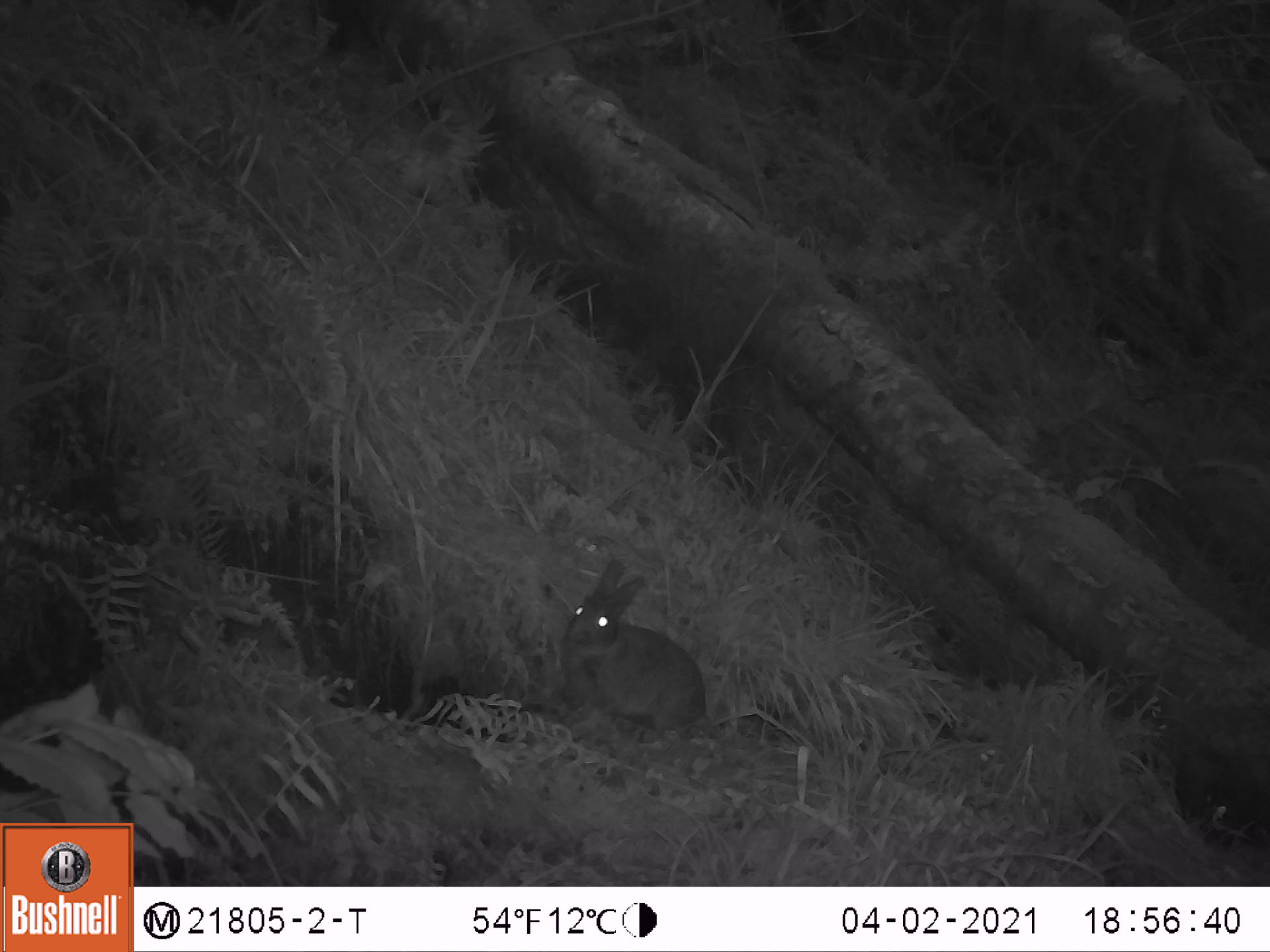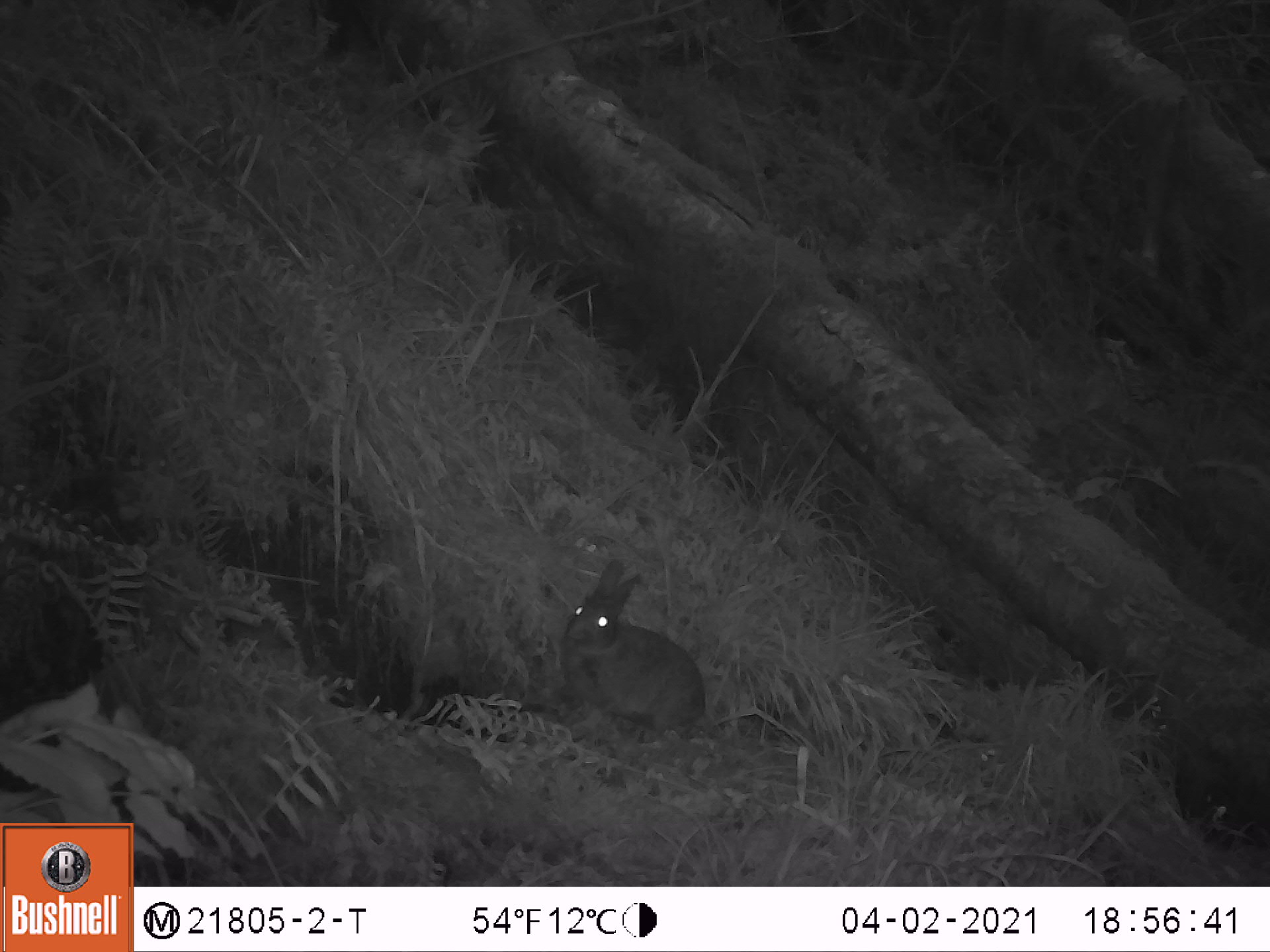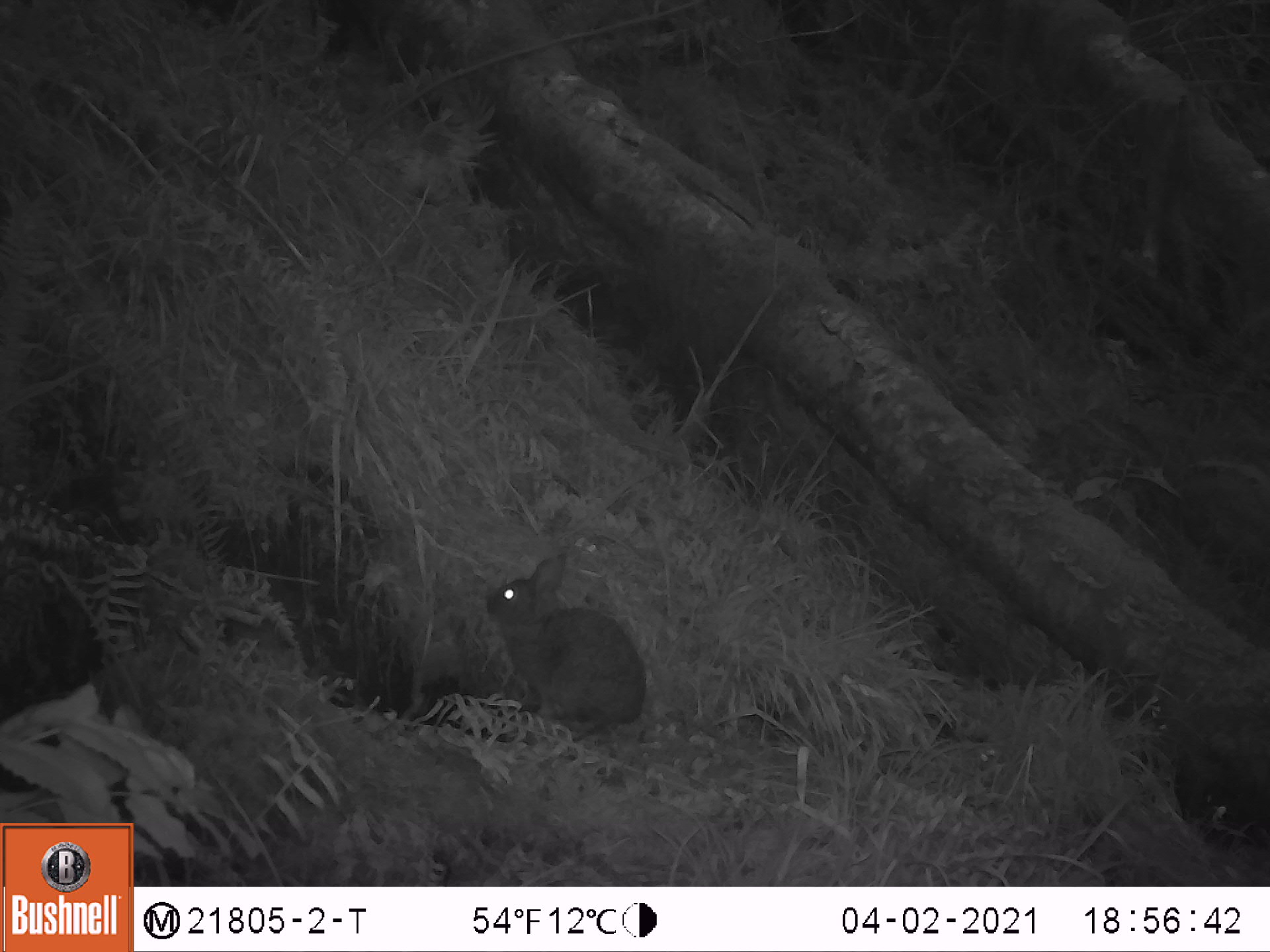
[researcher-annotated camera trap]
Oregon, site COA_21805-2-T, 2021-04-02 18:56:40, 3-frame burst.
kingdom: Animalia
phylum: Chordata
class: Mammalia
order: Lagomorpha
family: Leporidae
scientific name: Leporidae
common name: hares and rabbits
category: leporidae family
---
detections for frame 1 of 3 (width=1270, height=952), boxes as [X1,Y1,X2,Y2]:
leporidae family: [546,556,710,741]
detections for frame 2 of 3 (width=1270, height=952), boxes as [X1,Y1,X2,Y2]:
leporidae family: [553,557,709,744]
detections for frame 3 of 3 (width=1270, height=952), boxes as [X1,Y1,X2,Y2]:
leporidae family: [480,551,650,735]